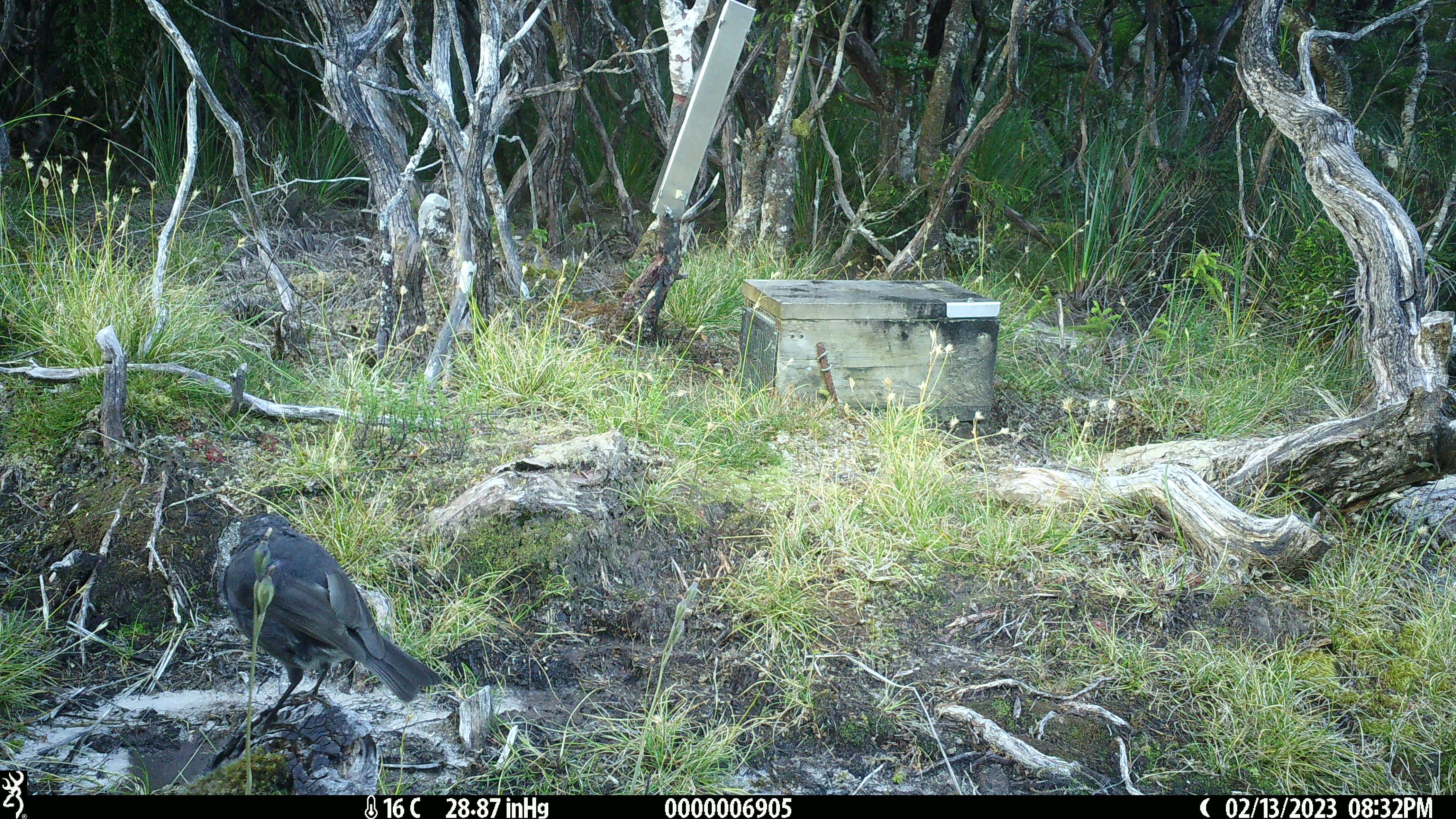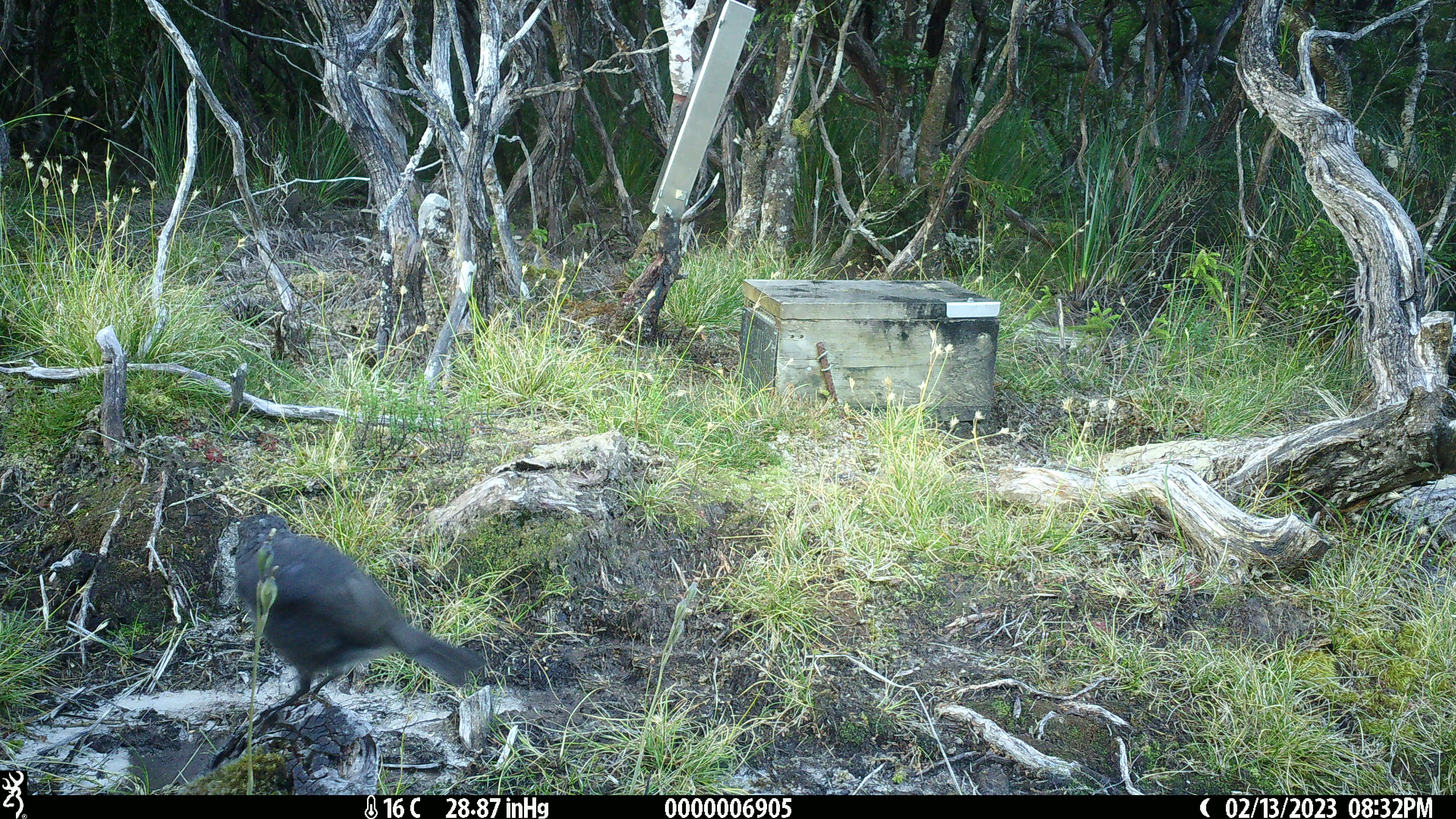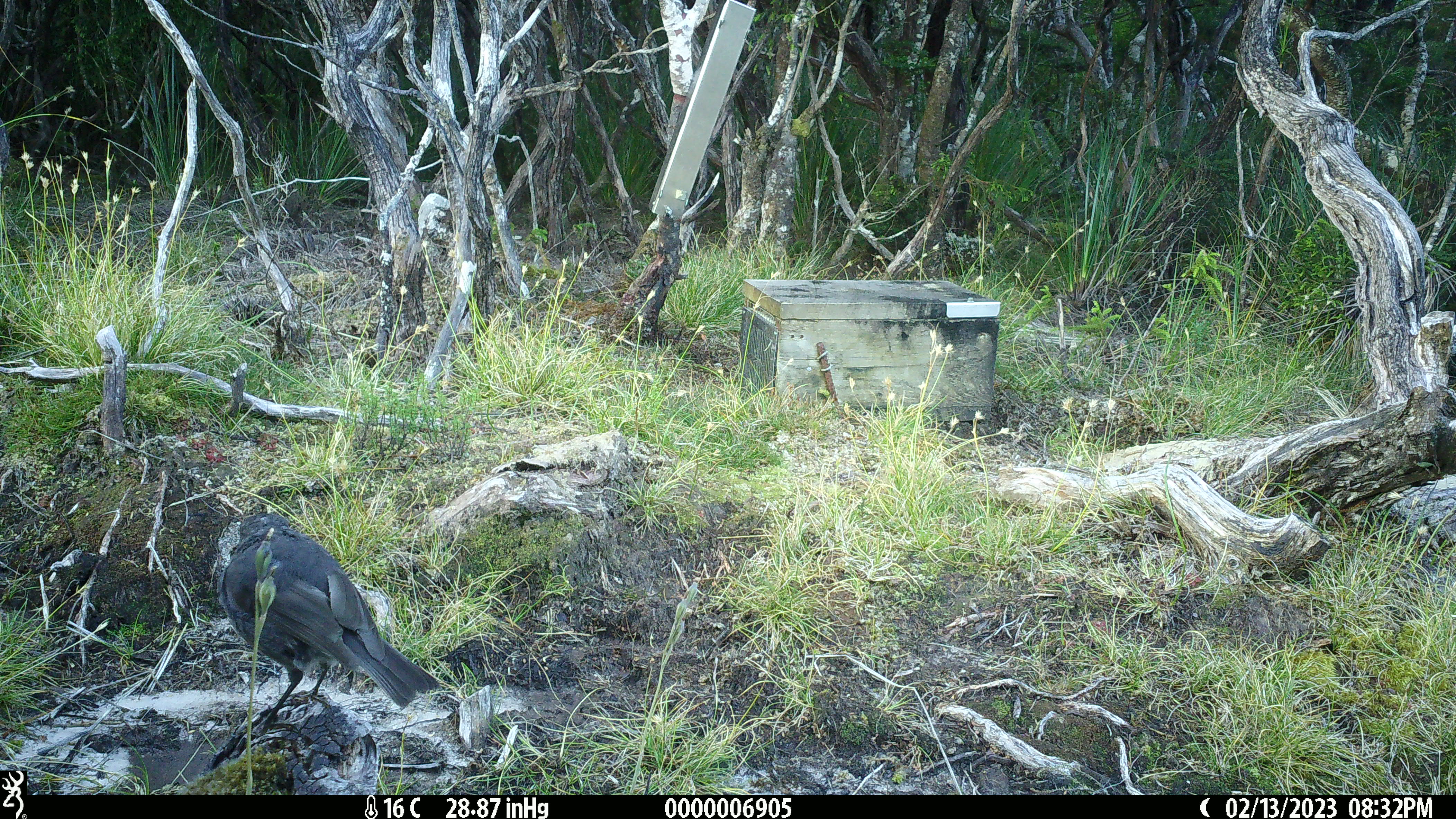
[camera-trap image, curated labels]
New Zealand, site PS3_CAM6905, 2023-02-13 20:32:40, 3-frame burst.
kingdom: Animalia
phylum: Chordata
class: Aves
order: Passeriformes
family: Petroicidae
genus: Petroica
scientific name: Petroica australis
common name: new zealand robin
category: robin